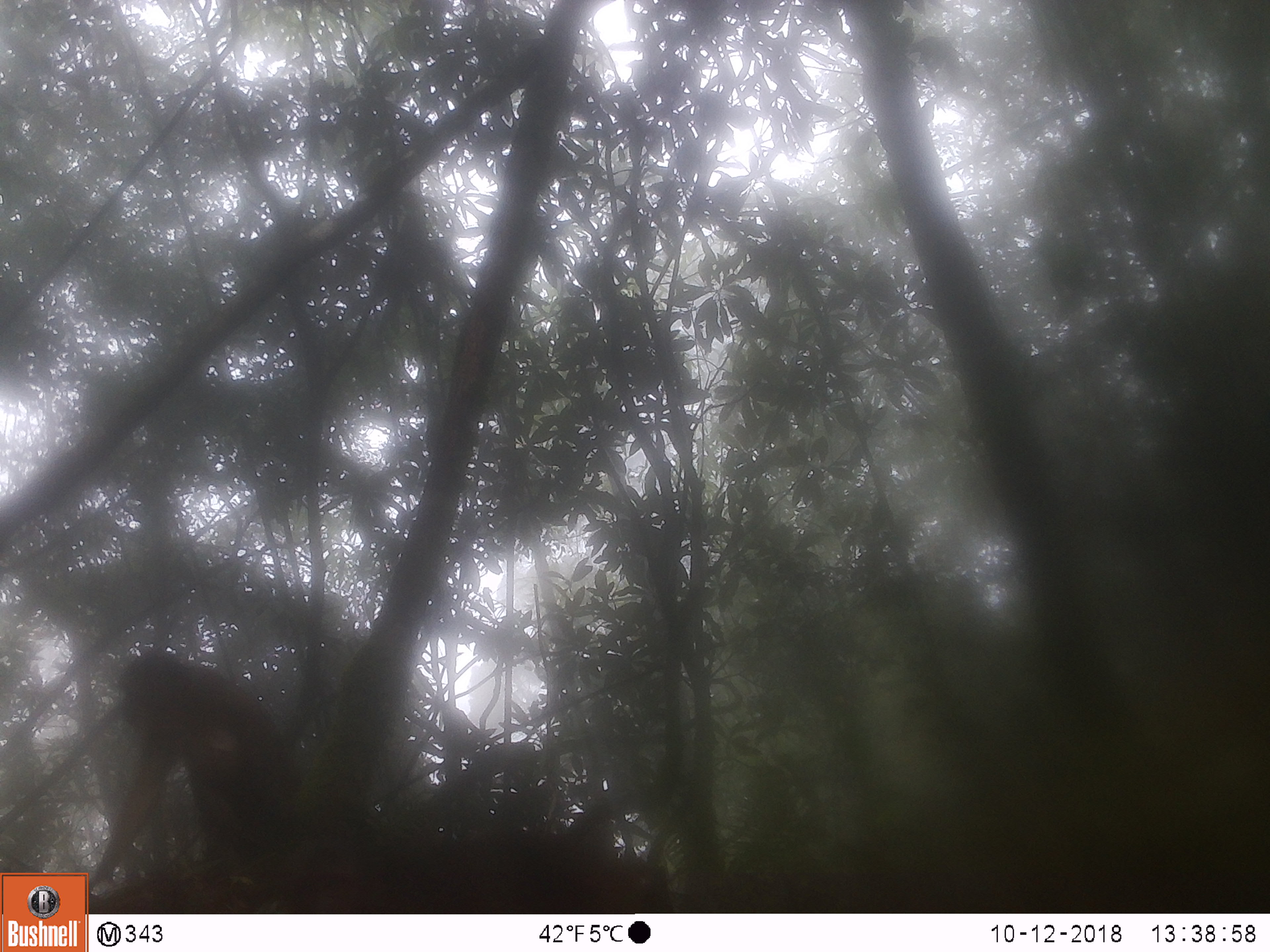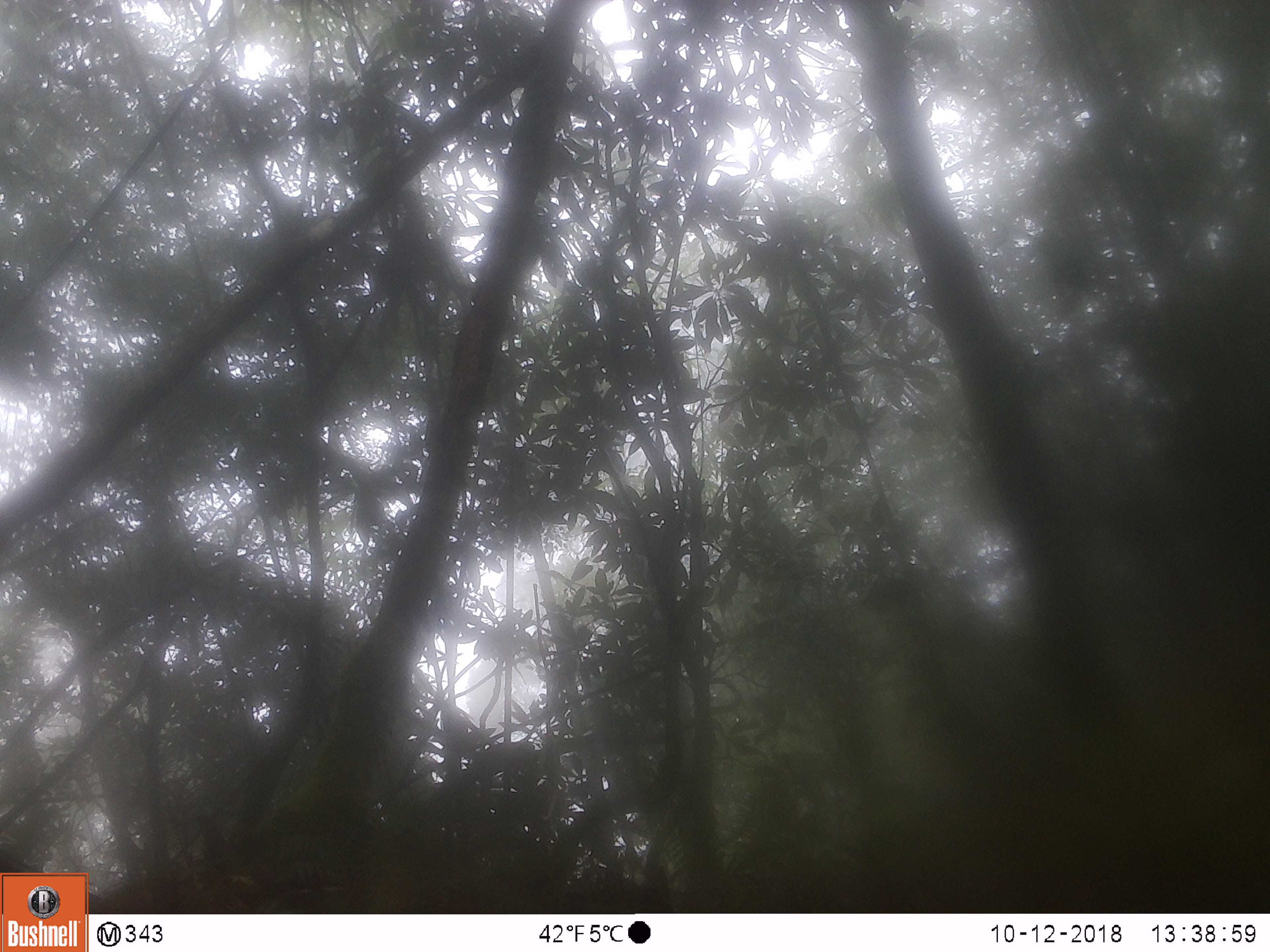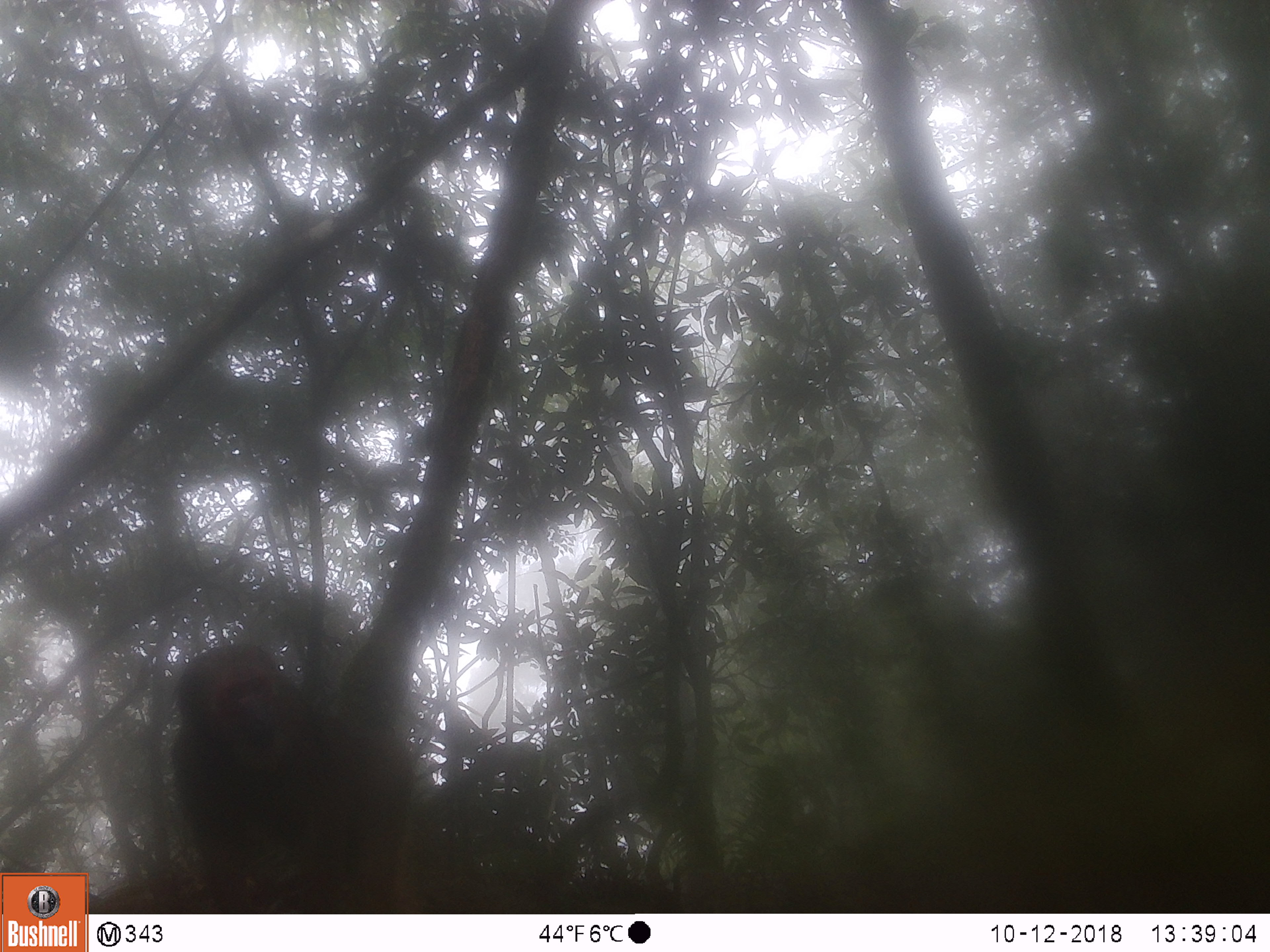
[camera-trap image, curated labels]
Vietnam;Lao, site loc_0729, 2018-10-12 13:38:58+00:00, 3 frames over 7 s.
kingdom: Animalia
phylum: Chordata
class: Mammalia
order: Primates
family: Cercopithecidae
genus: Macaca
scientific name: Macaca arctoides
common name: stump-tailed macaque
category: stump tailed macaque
Stump tailed macaque (stump-tailed macaque) (Macaca arctoides). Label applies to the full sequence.